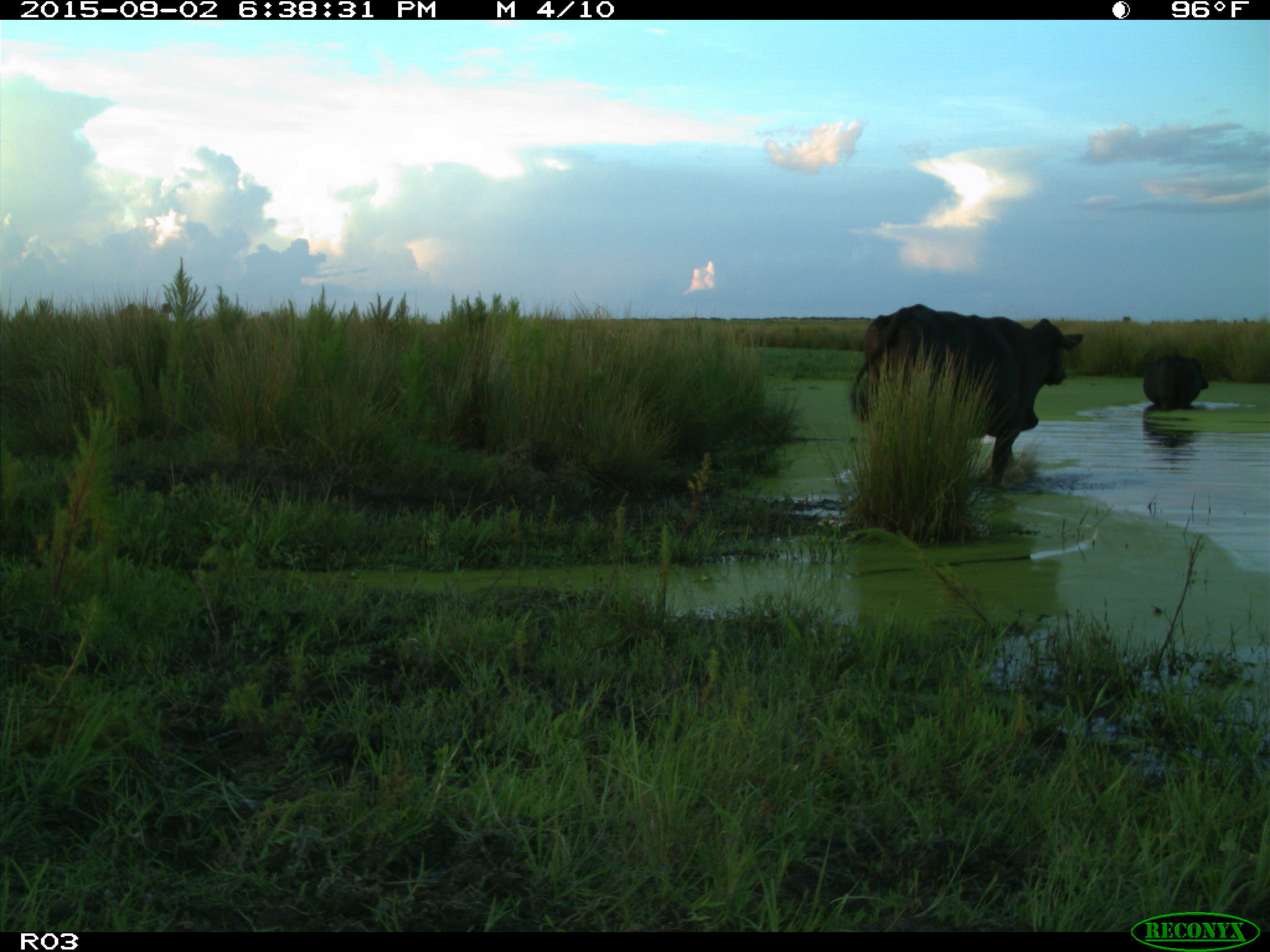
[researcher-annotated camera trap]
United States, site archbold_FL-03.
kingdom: Animalia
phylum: Chordata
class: Mammalia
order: Artiodactyla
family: Bovidae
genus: Bos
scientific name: Bos taurus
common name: domestic cow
Bos taurus (domestic cow).